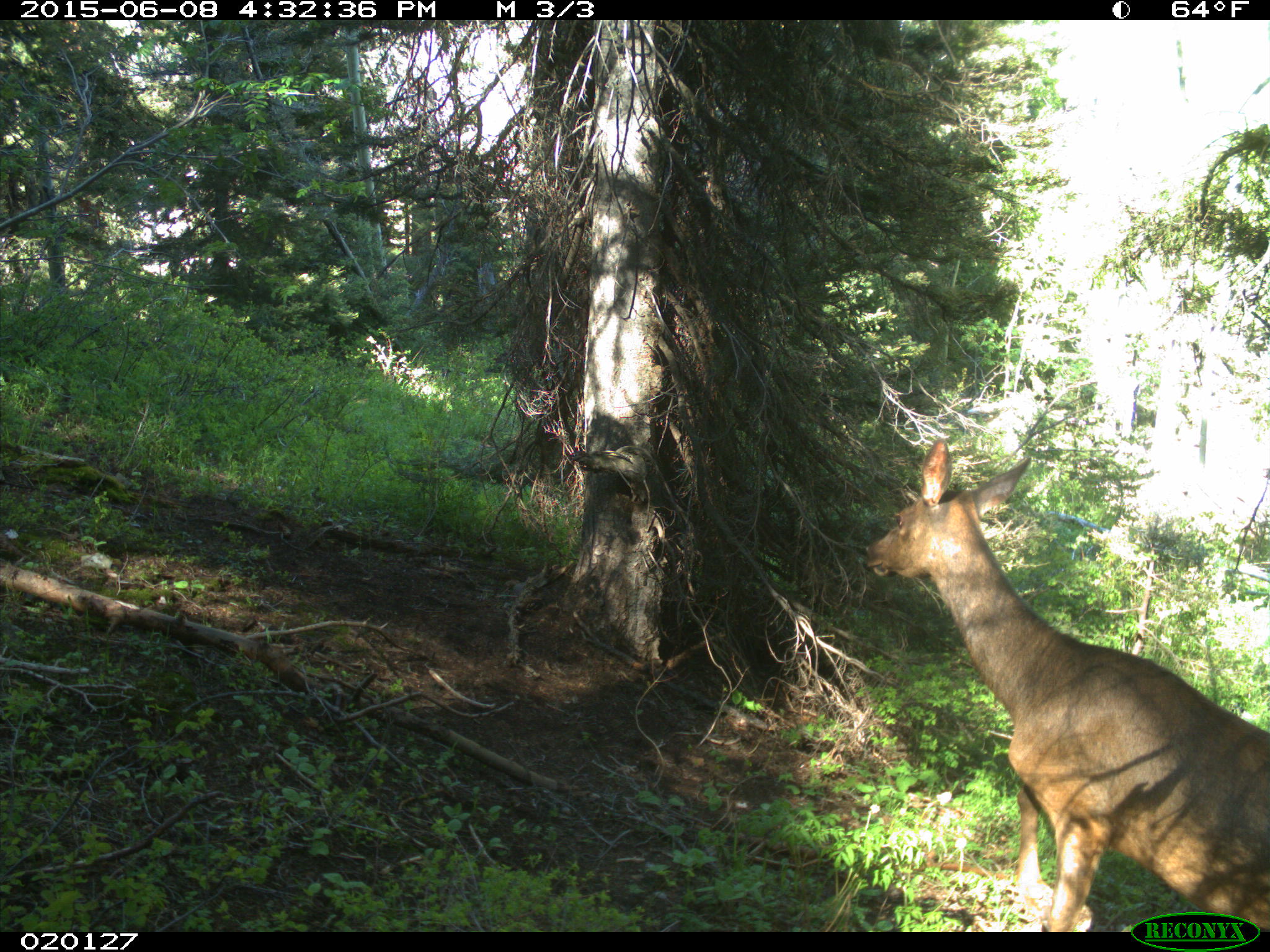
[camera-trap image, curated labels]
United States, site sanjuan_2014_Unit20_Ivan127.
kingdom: Animalia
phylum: Chordata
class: Mammalia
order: Artiodactyla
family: Cervidae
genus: Cervus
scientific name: Cervus elaphus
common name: red deer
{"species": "Cervus elaphus (red deer)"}